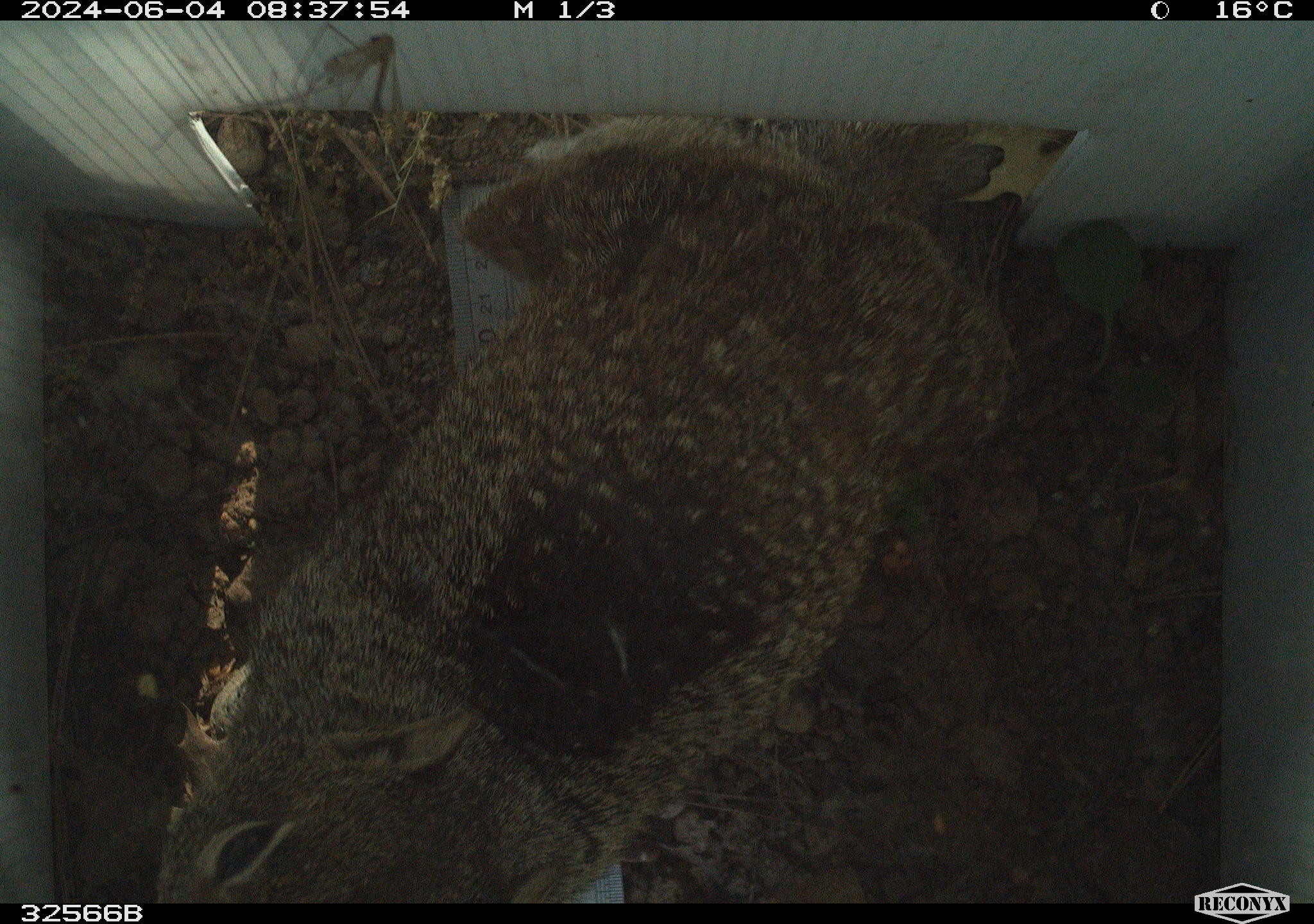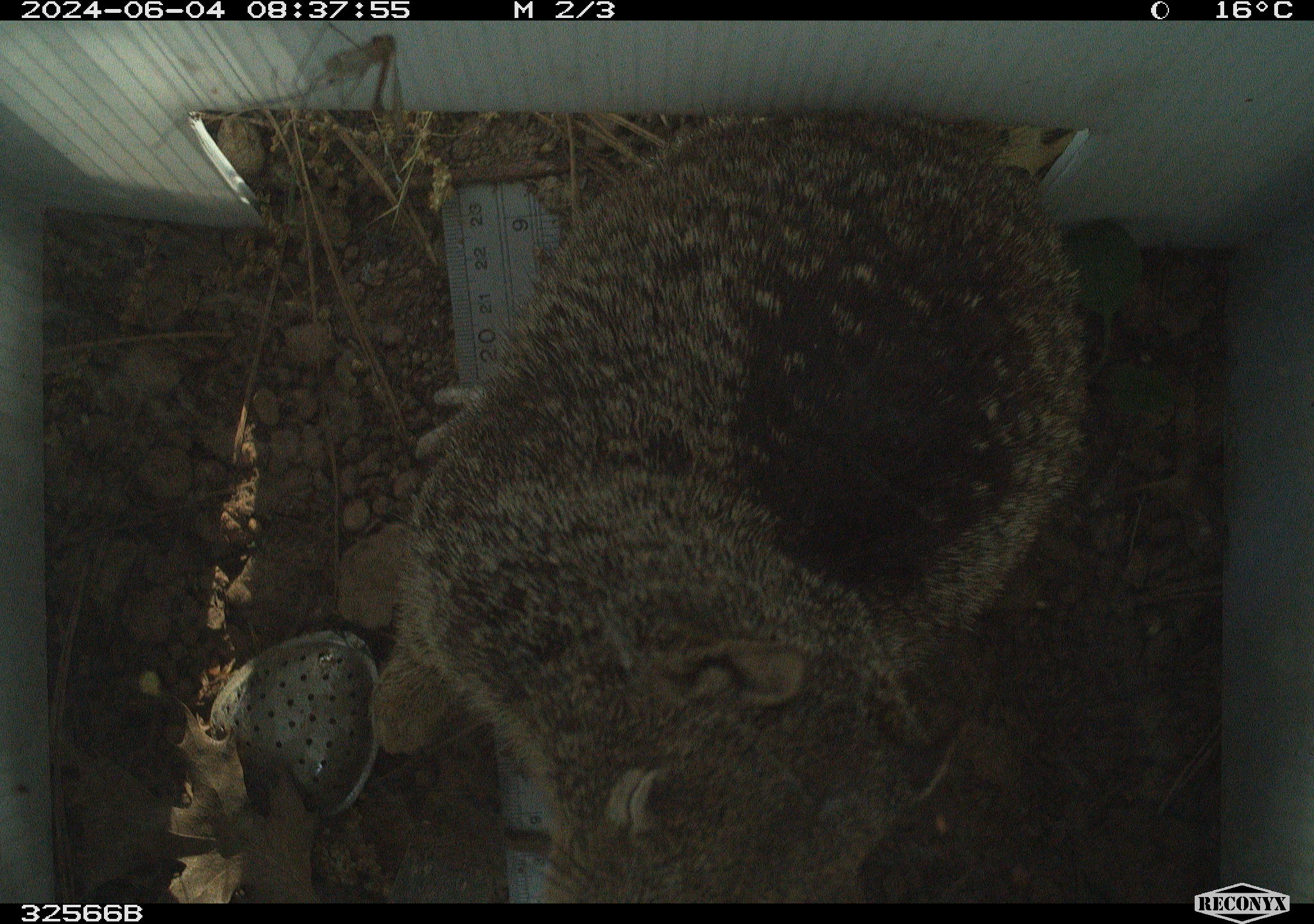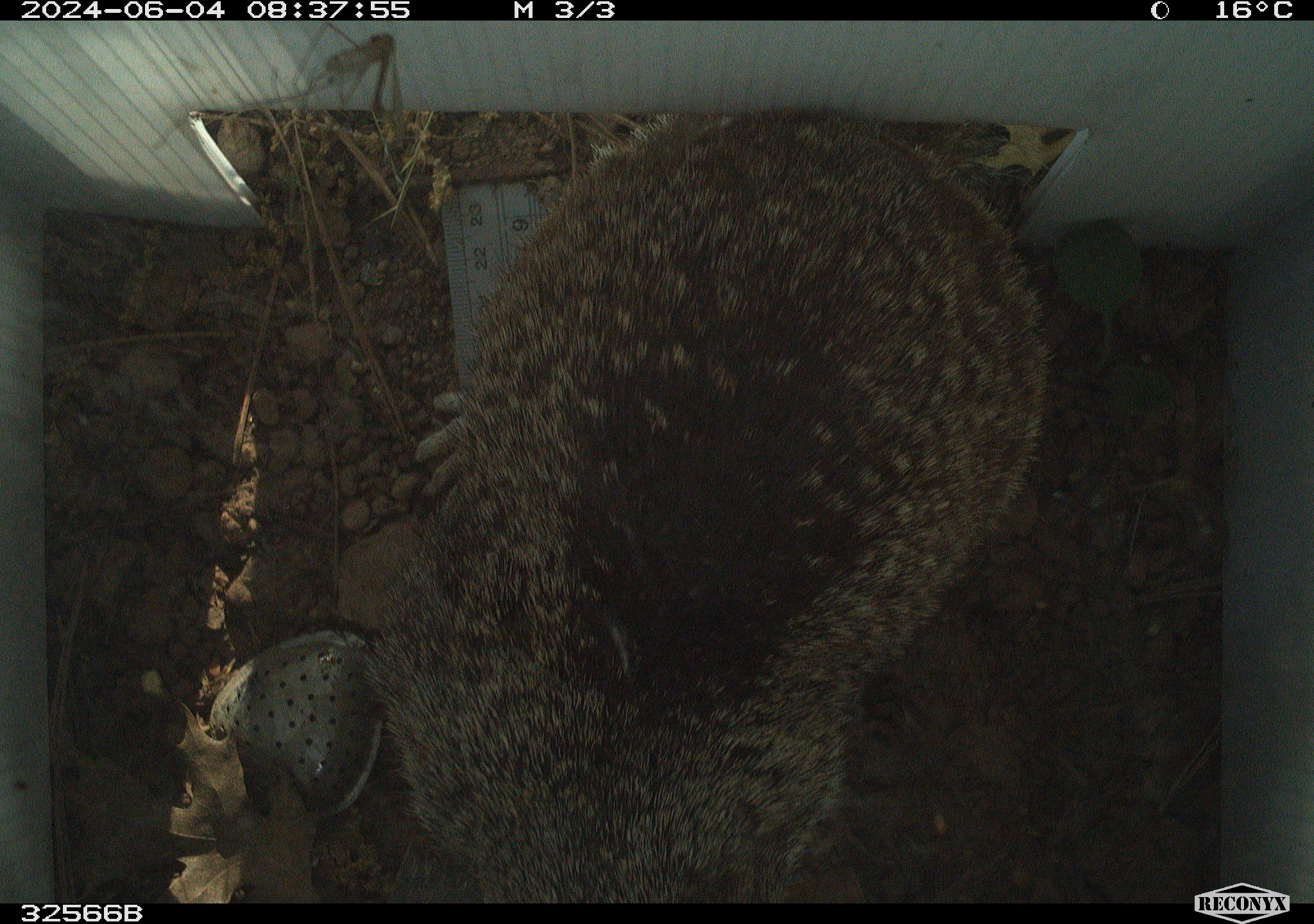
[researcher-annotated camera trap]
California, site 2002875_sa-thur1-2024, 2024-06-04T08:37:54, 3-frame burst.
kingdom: Animalia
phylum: Chordata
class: Mammalia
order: Rodentia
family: Sciuridae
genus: Otospermophilus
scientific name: Otospermophilus beecheyi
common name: california ground squirrel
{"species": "california ground squirrel (Otospermophilus beecheyi)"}